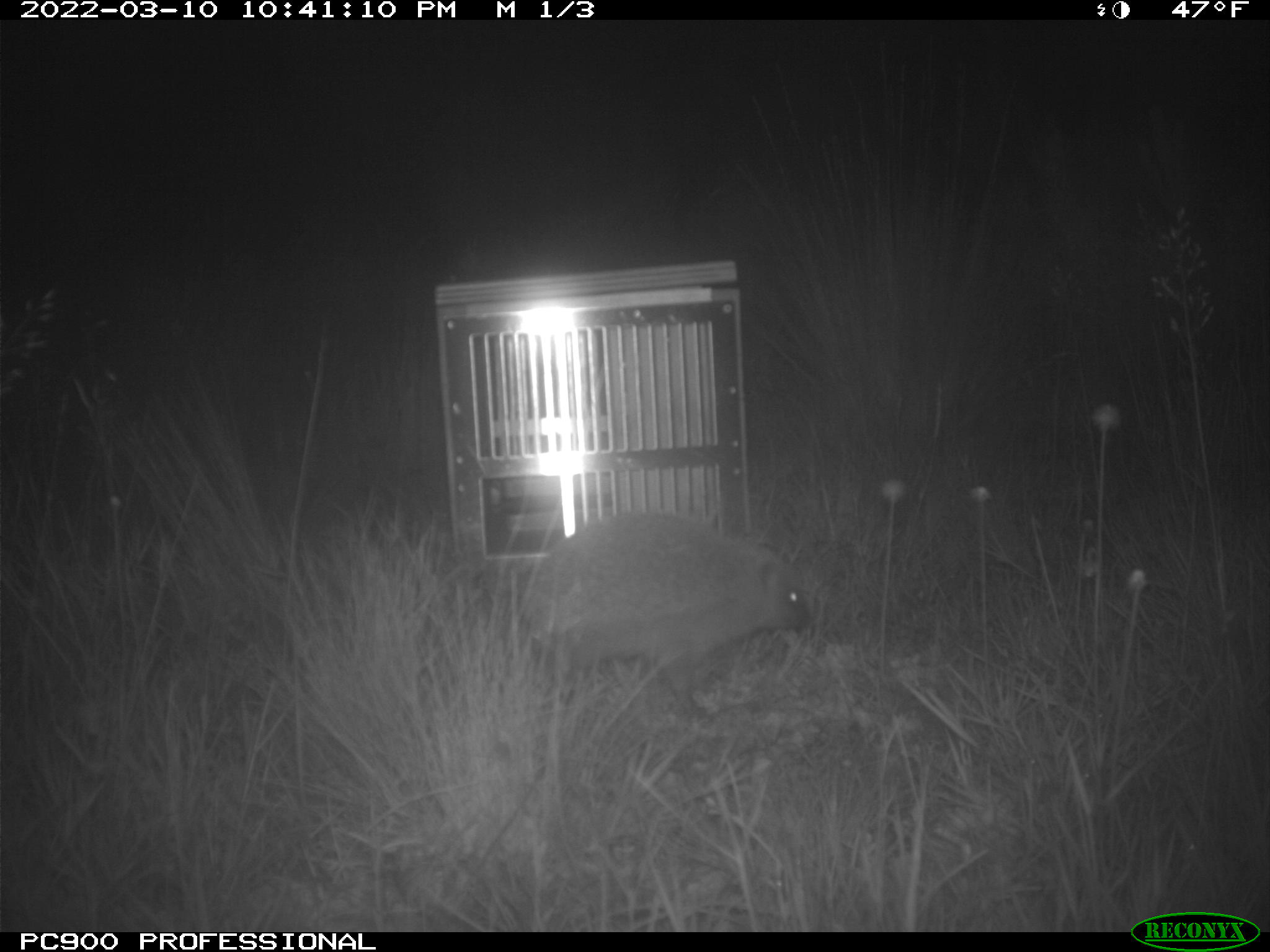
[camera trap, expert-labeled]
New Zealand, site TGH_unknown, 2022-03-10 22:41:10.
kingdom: Animalia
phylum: Chordata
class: Mammalia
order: Eulipotyphla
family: Erinaceidae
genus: Erinaceus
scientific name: Erinaceus europaeus europaeus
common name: european hedgehog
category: hedgehog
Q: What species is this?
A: Hedgehog (european hedgehog) (Erinaceus europaeus europaeus).